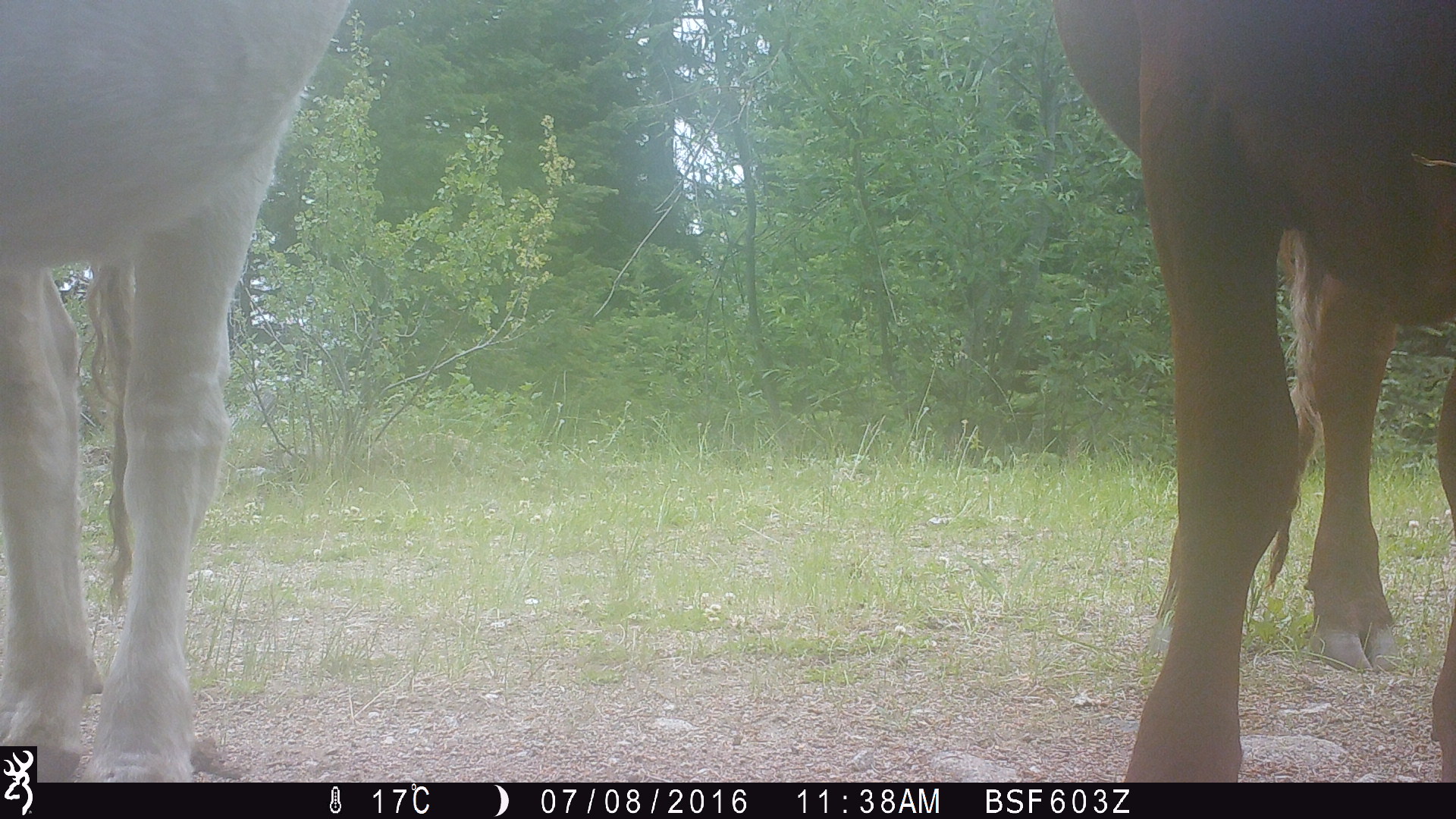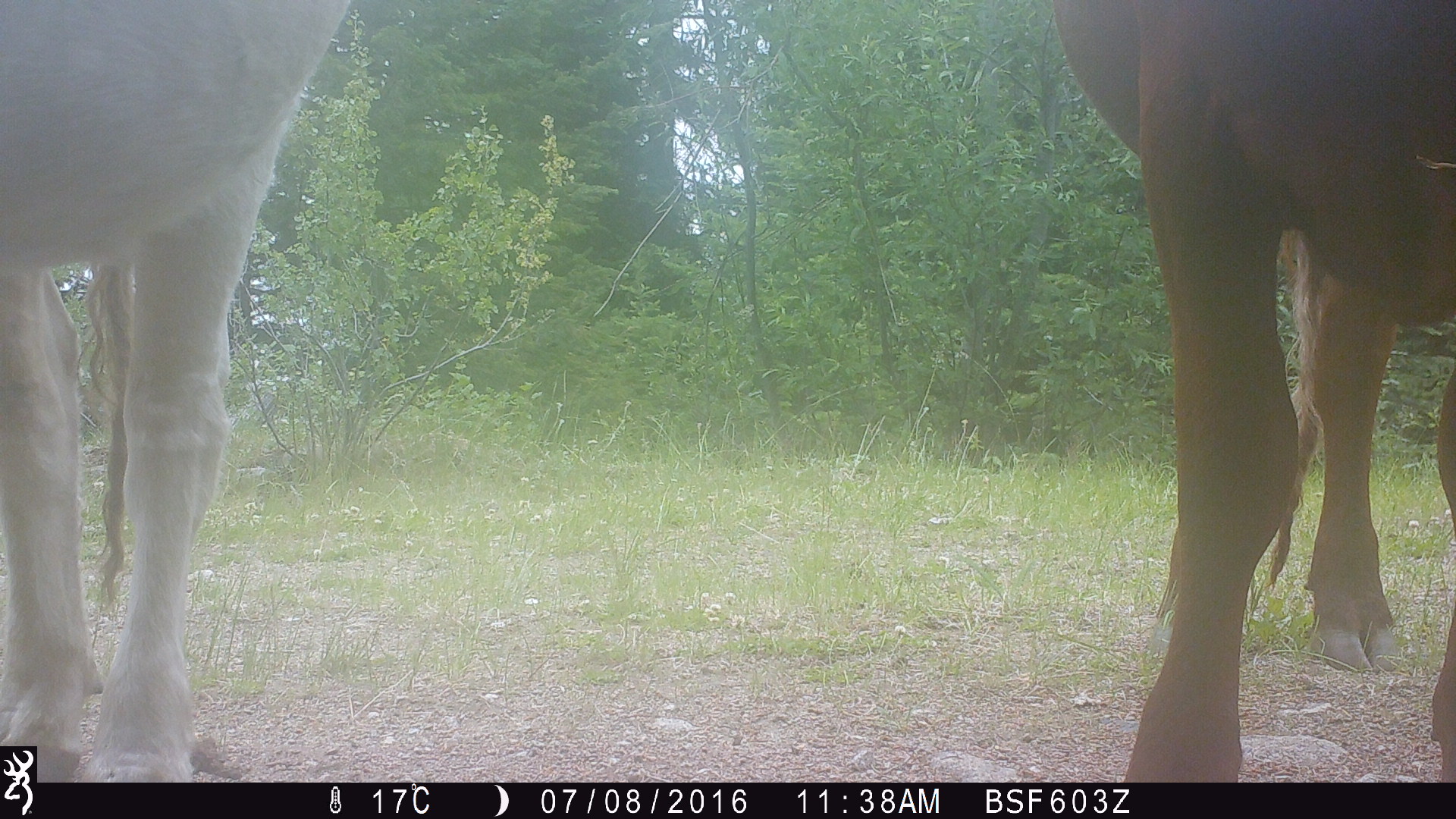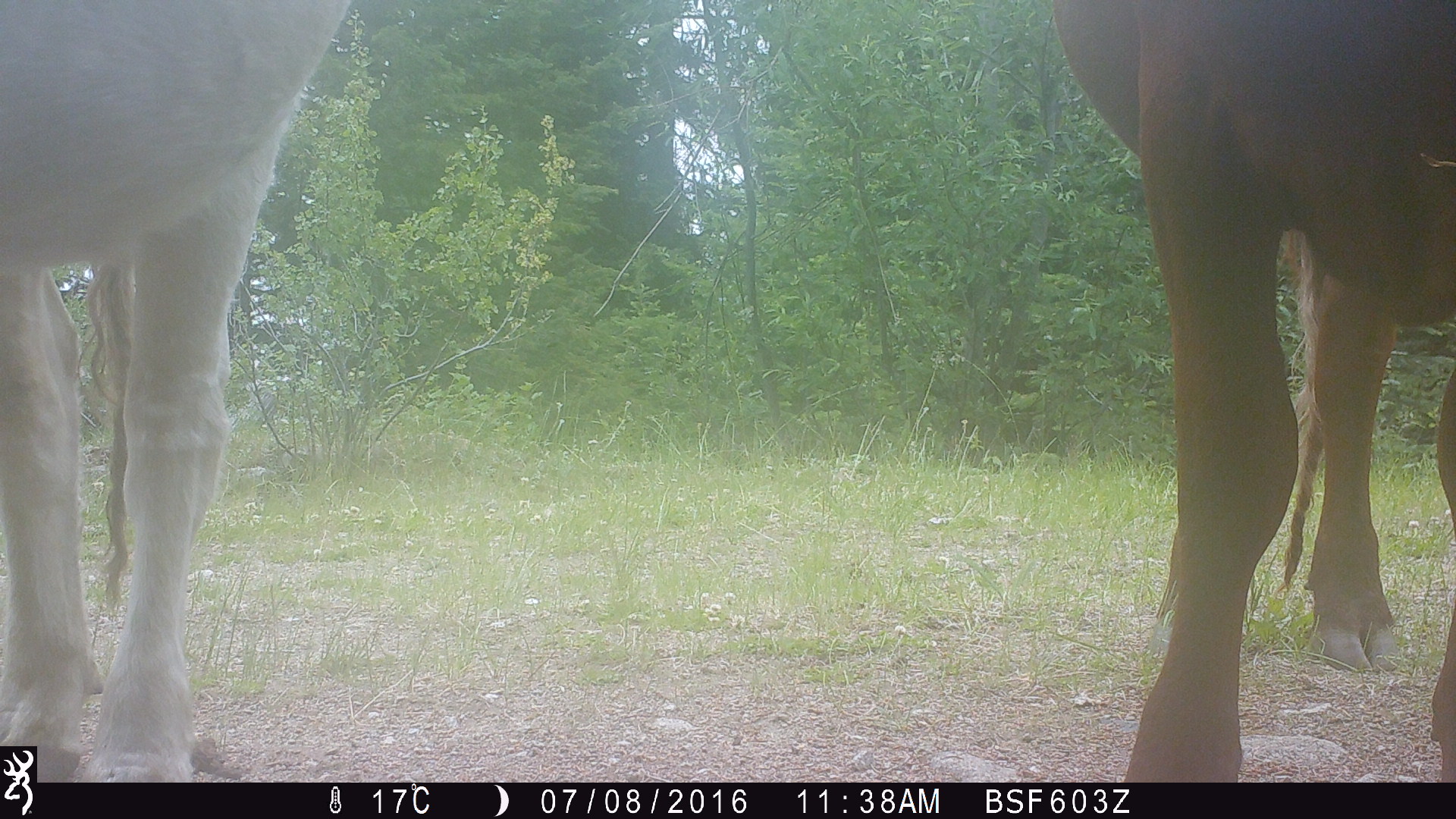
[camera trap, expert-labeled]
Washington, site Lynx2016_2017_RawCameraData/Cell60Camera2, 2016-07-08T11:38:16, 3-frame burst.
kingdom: Animalia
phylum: Chordata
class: Mammalia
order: Artiodactyla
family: Bovidae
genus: Bos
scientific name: Bos taurus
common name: domestic cattle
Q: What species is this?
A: Domestic cattle (Bos taurus).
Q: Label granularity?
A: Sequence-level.